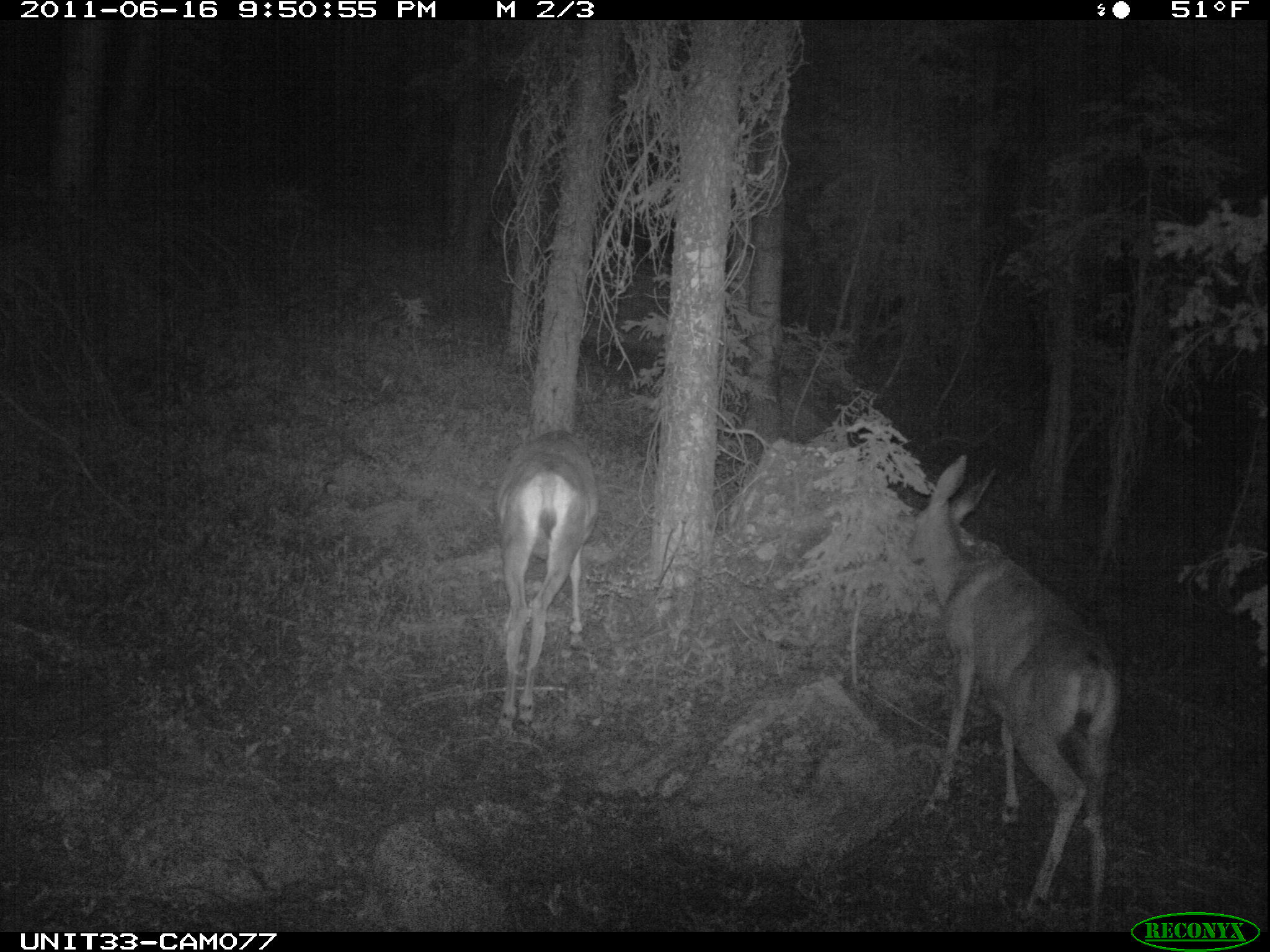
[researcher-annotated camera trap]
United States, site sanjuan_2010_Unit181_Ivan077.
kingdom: Animalia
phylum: Chordata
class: Mammalia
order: Artiodactyla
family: Cervidae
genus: Odocoileus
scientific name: Odocoileus hemionus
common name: mule deer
Odocoileus hemionus (mule deer).